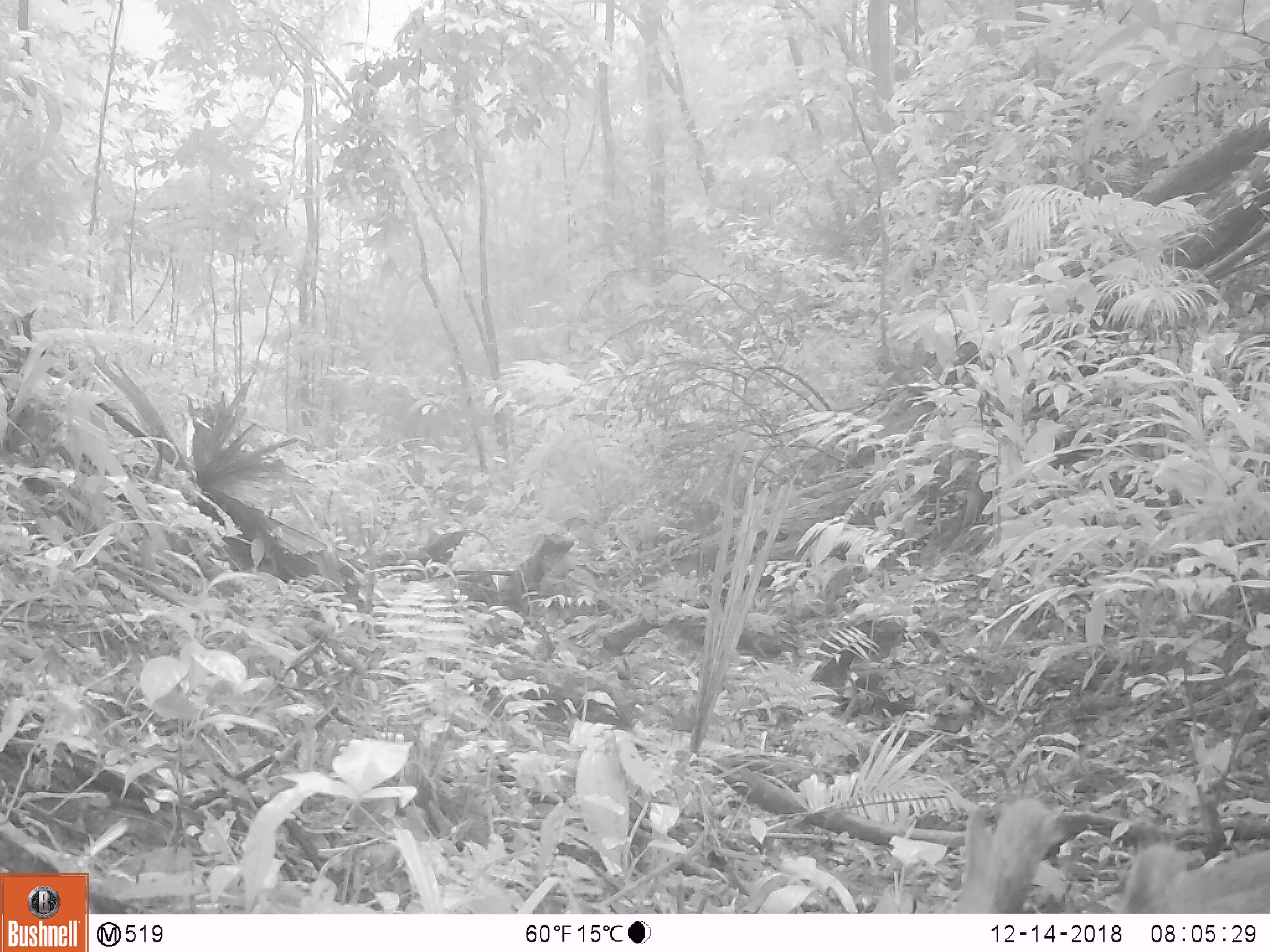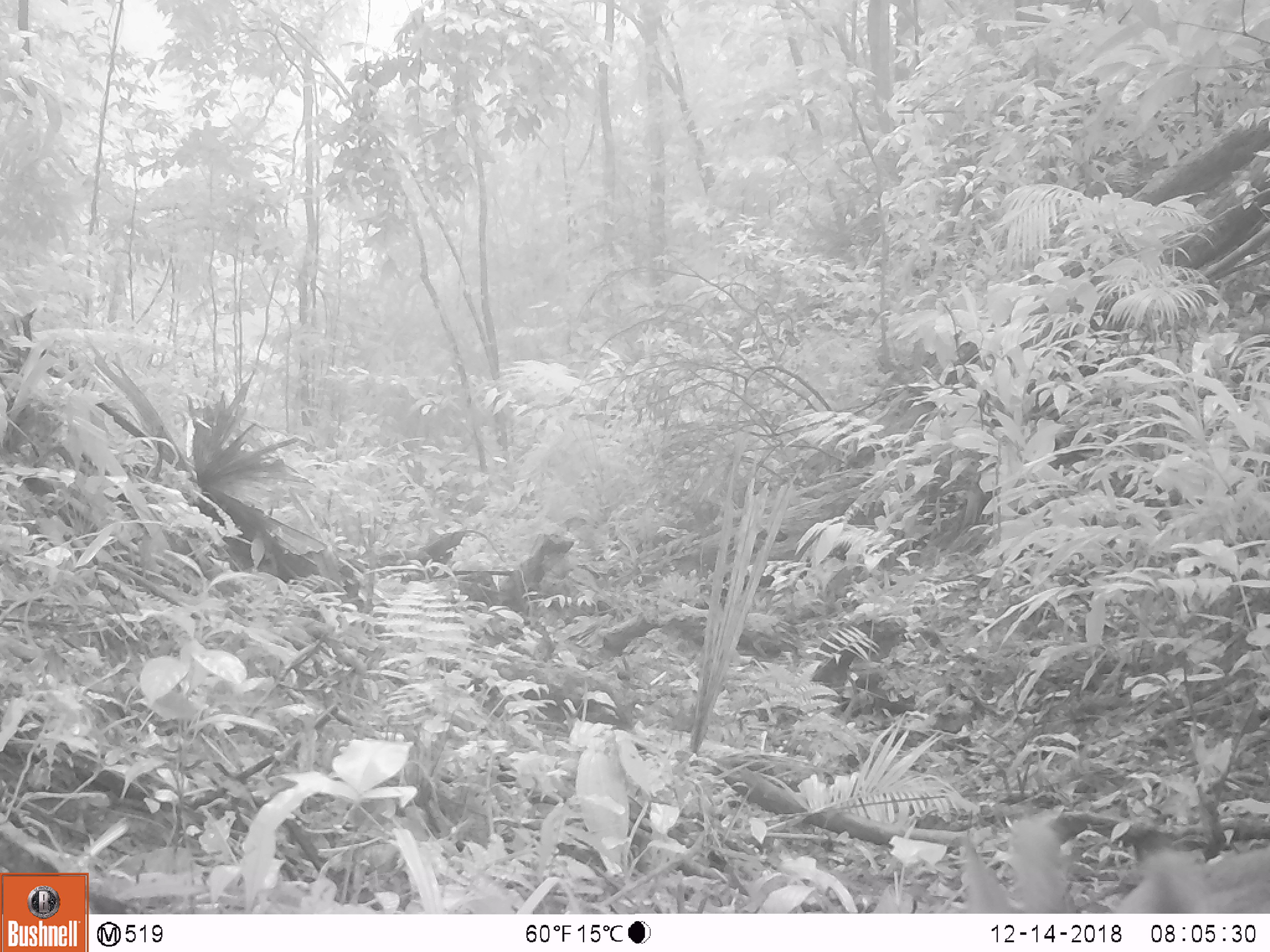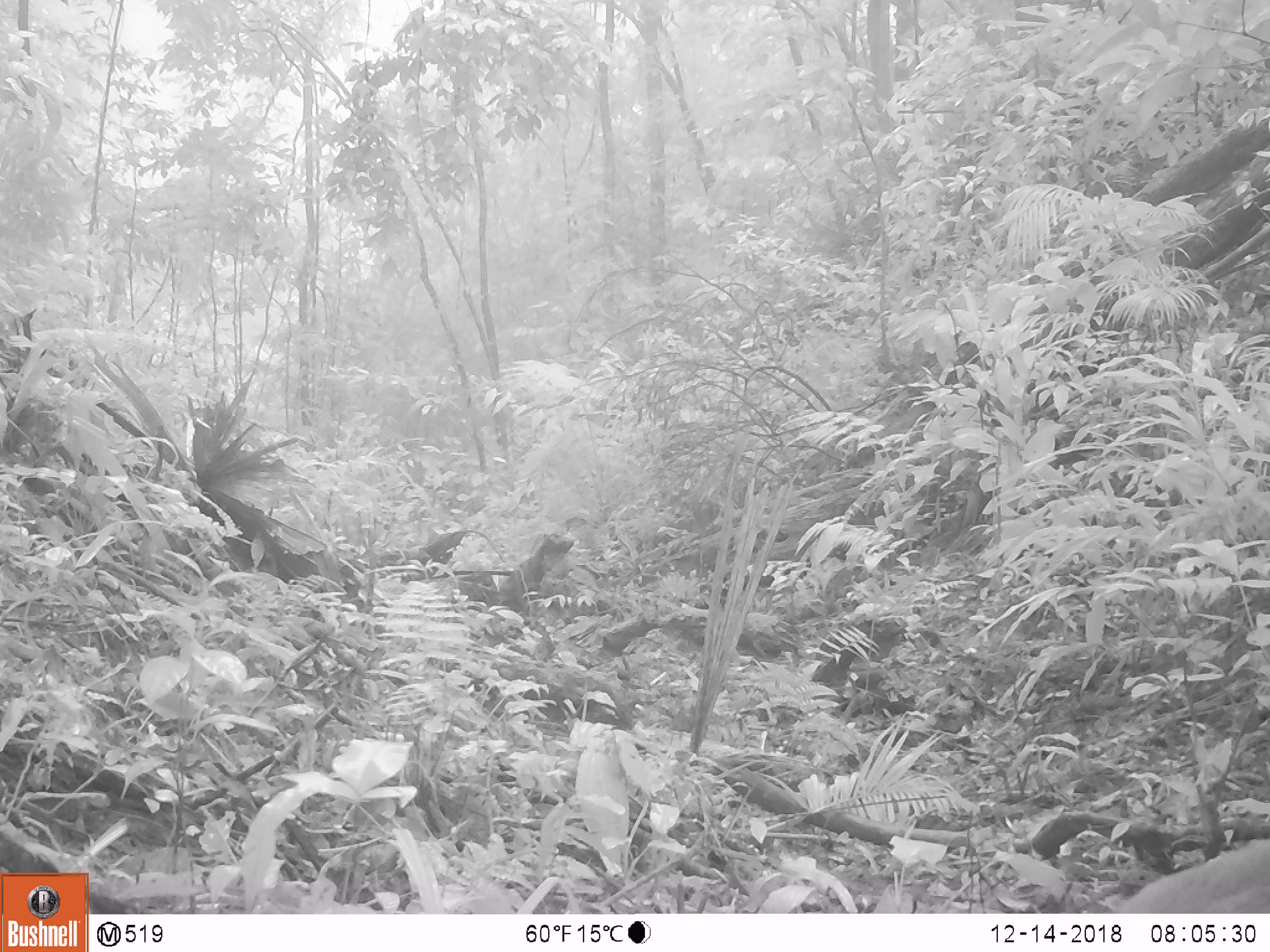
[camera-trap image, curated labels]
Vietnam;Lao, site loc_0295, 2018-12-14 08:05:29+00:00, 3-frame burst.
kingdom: Animalia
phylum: Chordata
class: Mammalia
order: Artiodactyla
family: Cervidae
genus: Muntiacus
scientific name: Muntiacus vuquangensis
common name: large-antlered muntjac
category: large antlered muntjac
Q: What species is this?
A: Large antlered muntjac (large-antlered muntjac) (Muntiacus vuquangensis).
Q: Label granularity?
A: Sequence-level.